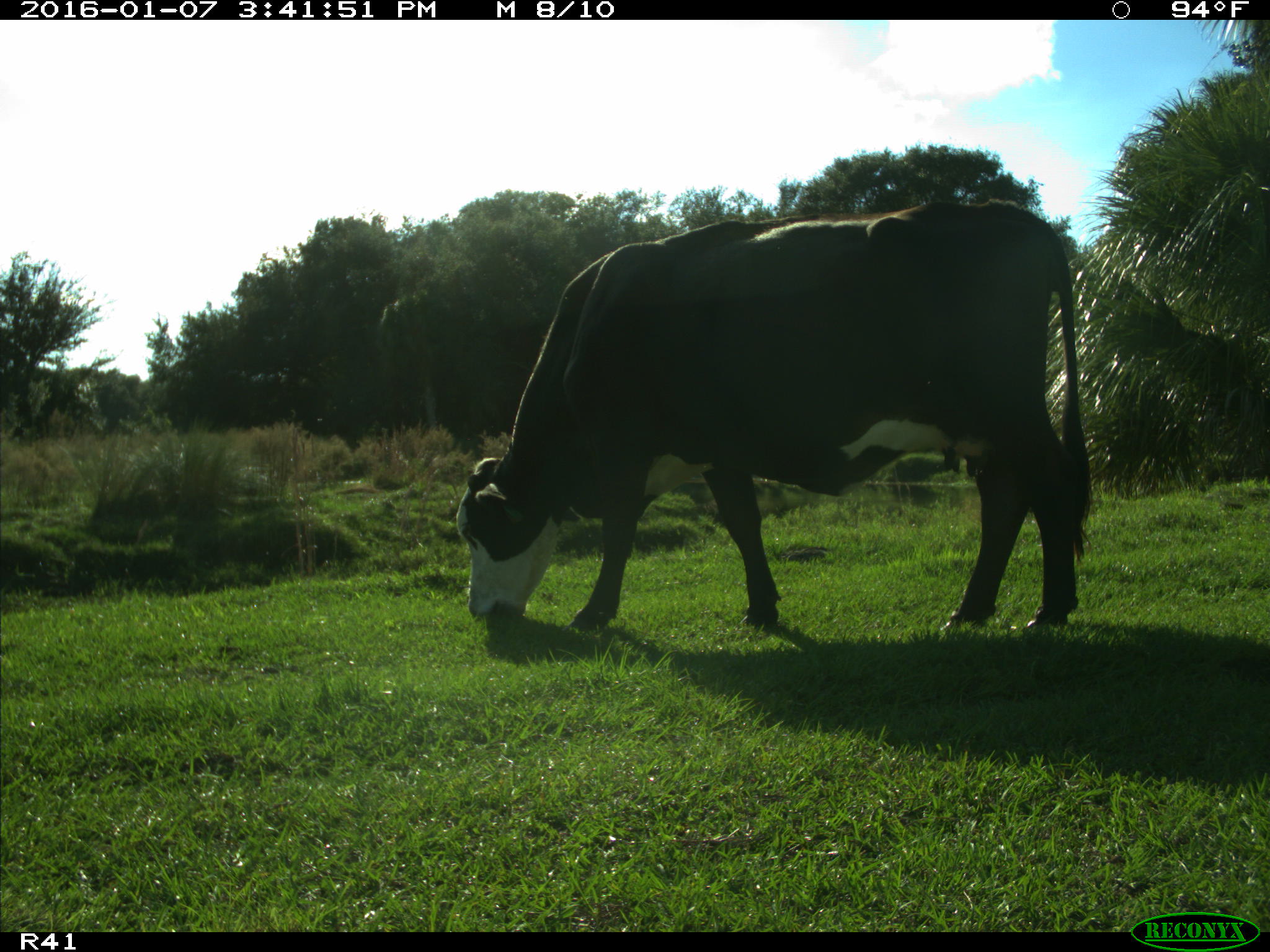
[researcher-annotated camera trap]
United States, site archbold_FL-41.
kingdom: Animalia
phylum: Chordata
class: Mammalia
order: Artiodactyla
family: Bovidae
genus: Bos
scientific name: Bos taurus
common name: domestic cow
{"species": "Bos taurus (domestic cow)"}